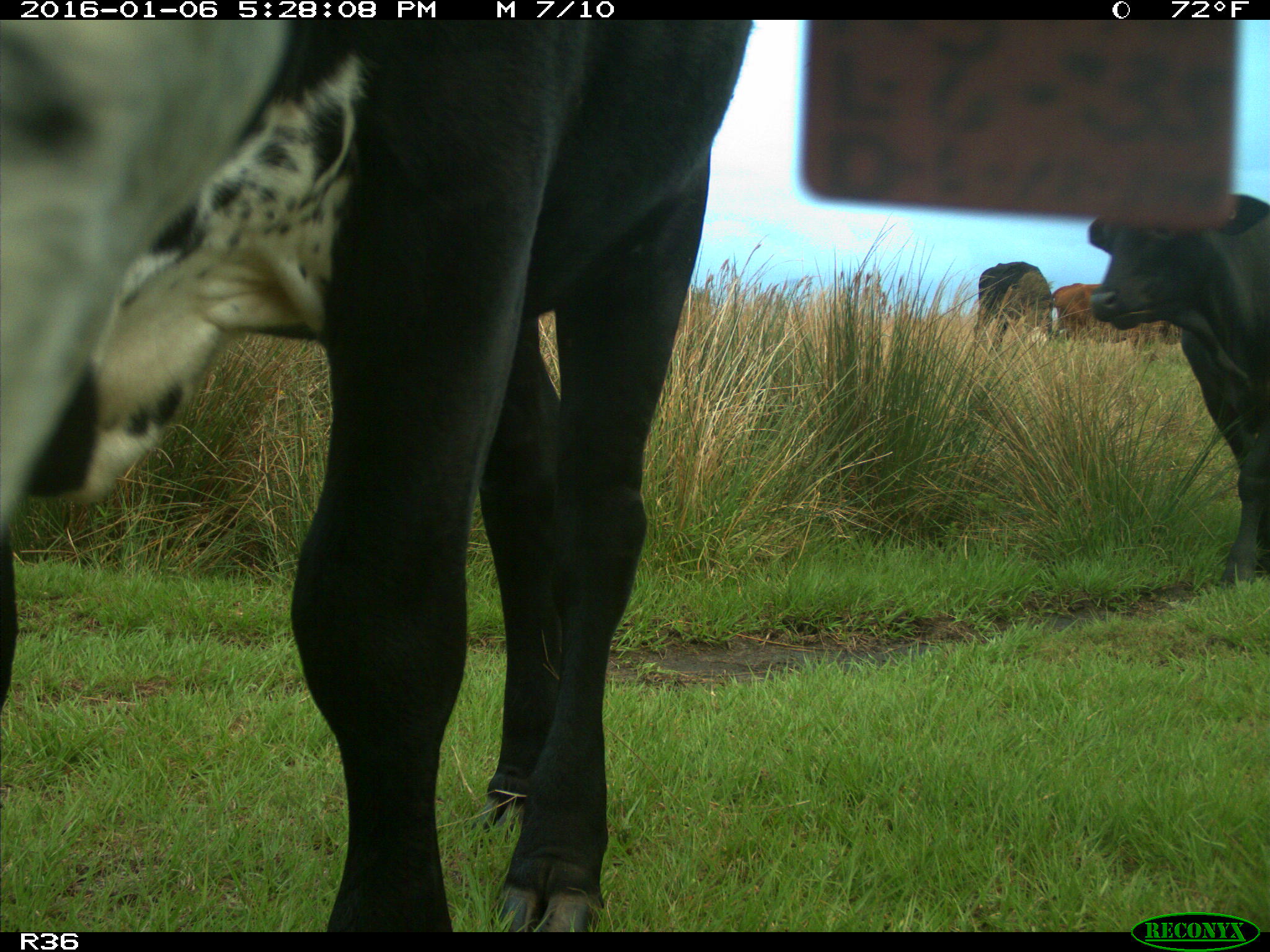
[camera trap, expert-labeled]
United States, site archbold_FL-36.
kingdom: Animalia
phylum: Chordata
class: Mammalia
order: Artiodactyla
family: Bovidae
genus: Bos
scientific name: Bos taurus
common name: domestic cow